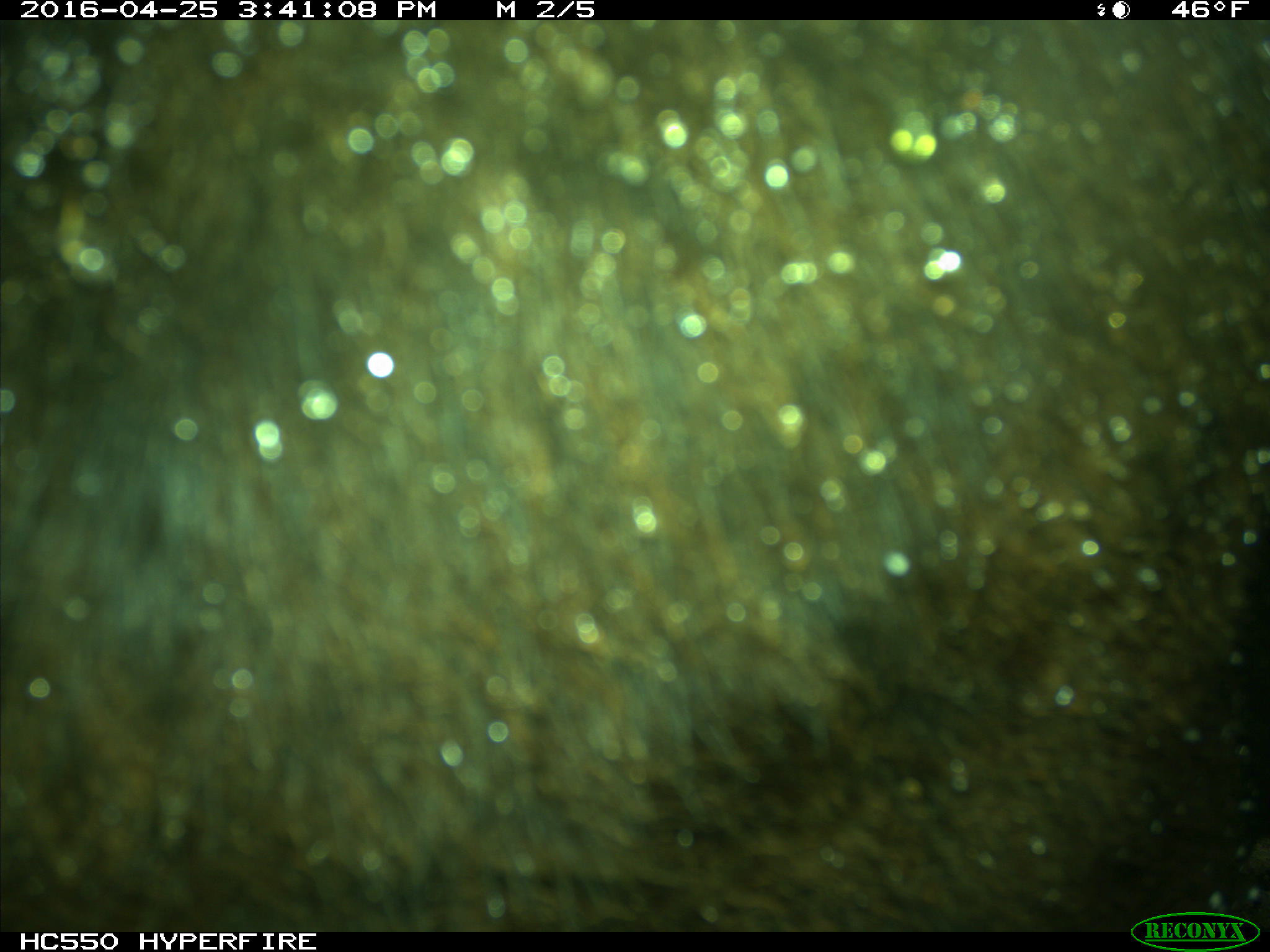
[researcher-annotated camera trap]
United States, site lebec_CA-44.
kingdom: Animalia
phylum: Chordata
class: Mammalia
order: Artiodactyla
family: Bovidae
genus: Bos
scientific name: Bos taurus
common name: domestic cow